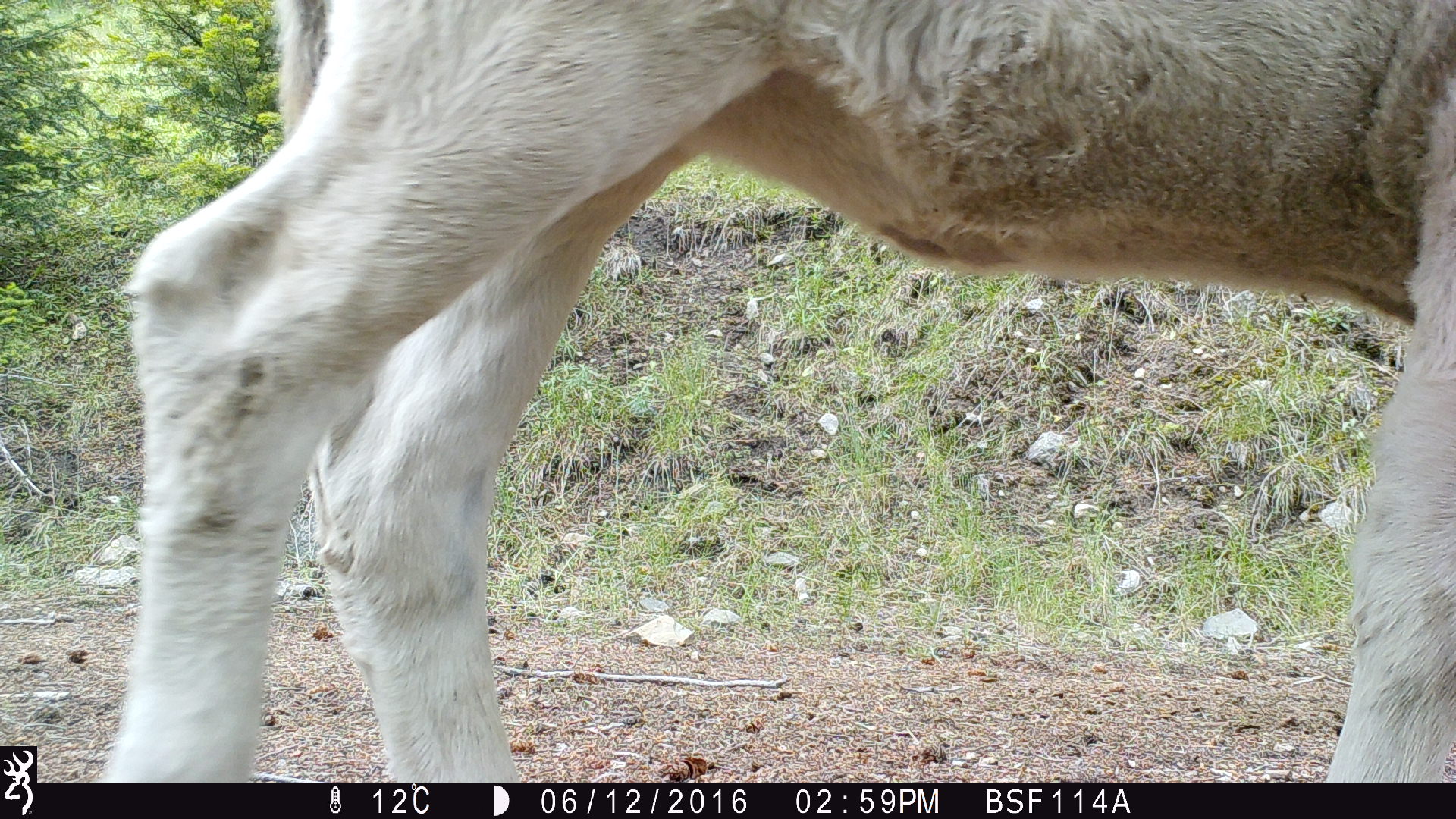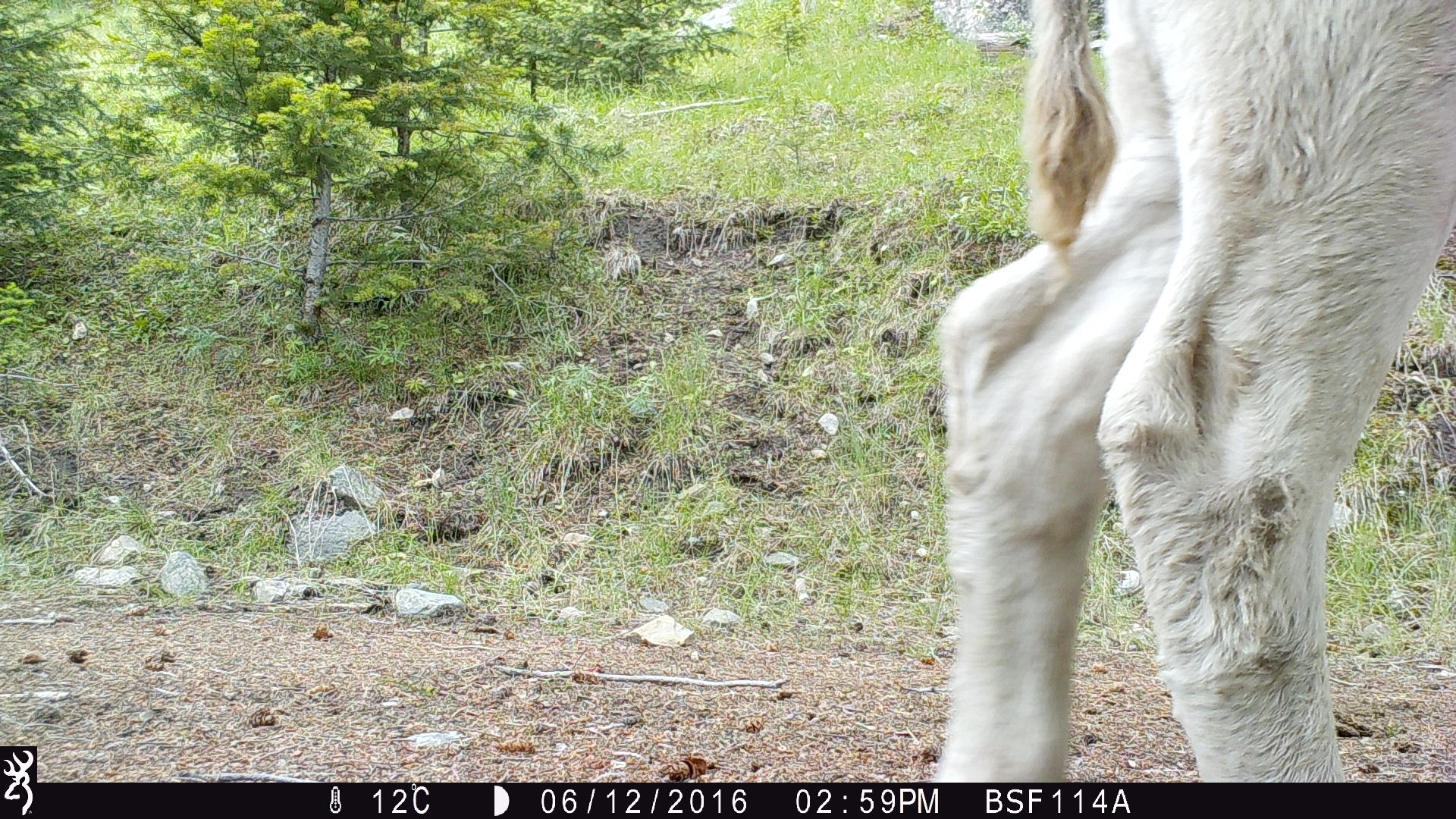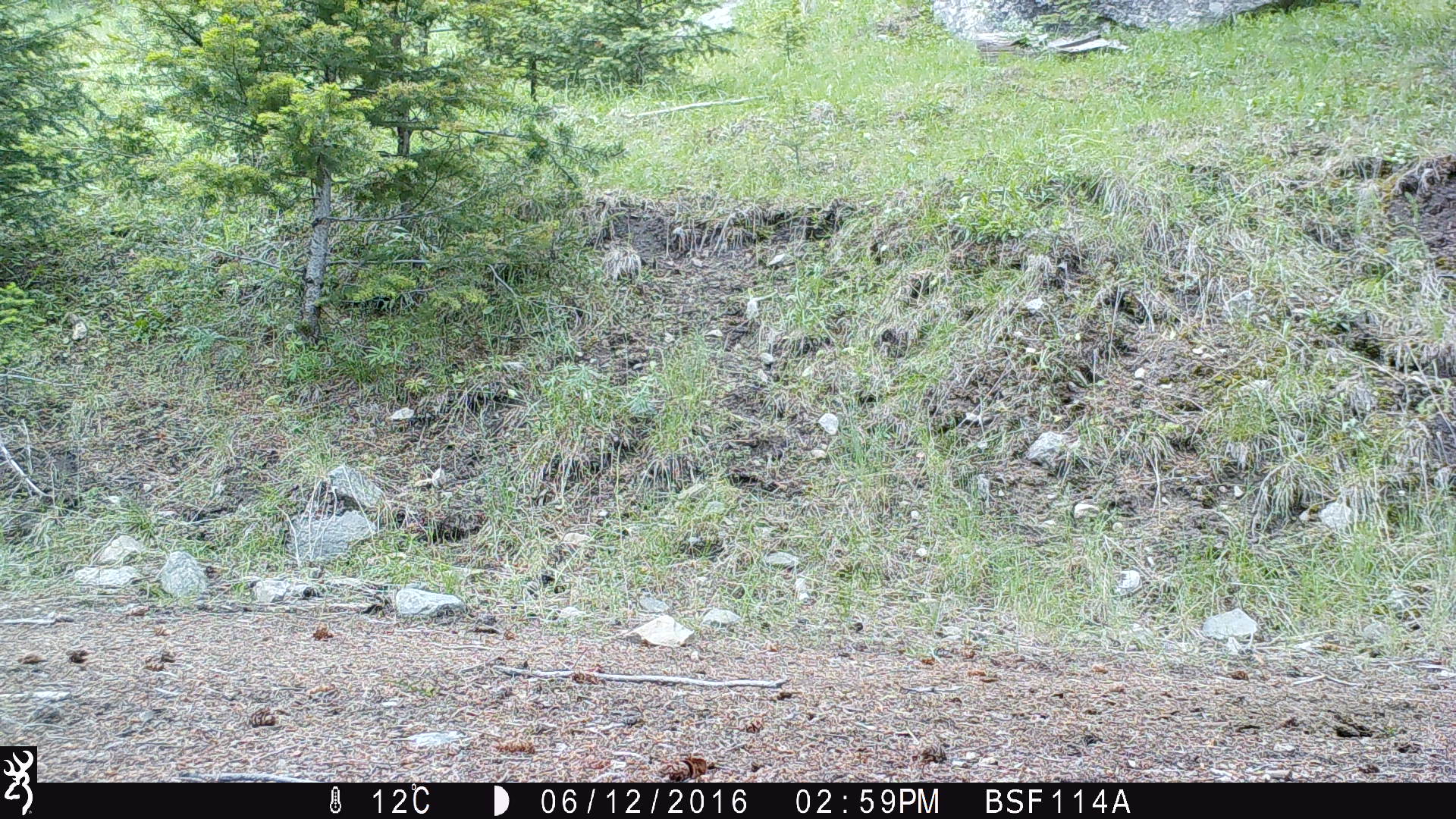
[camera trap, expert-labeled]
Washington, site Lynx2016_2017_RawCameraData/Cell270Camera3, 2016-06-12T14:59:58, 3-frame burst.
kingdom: Animalia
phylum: Chordata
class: Mammalia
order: Artiodactyla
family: Bovidae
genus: Bos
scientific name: Bos taurus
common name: domestic cattle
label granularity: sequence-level